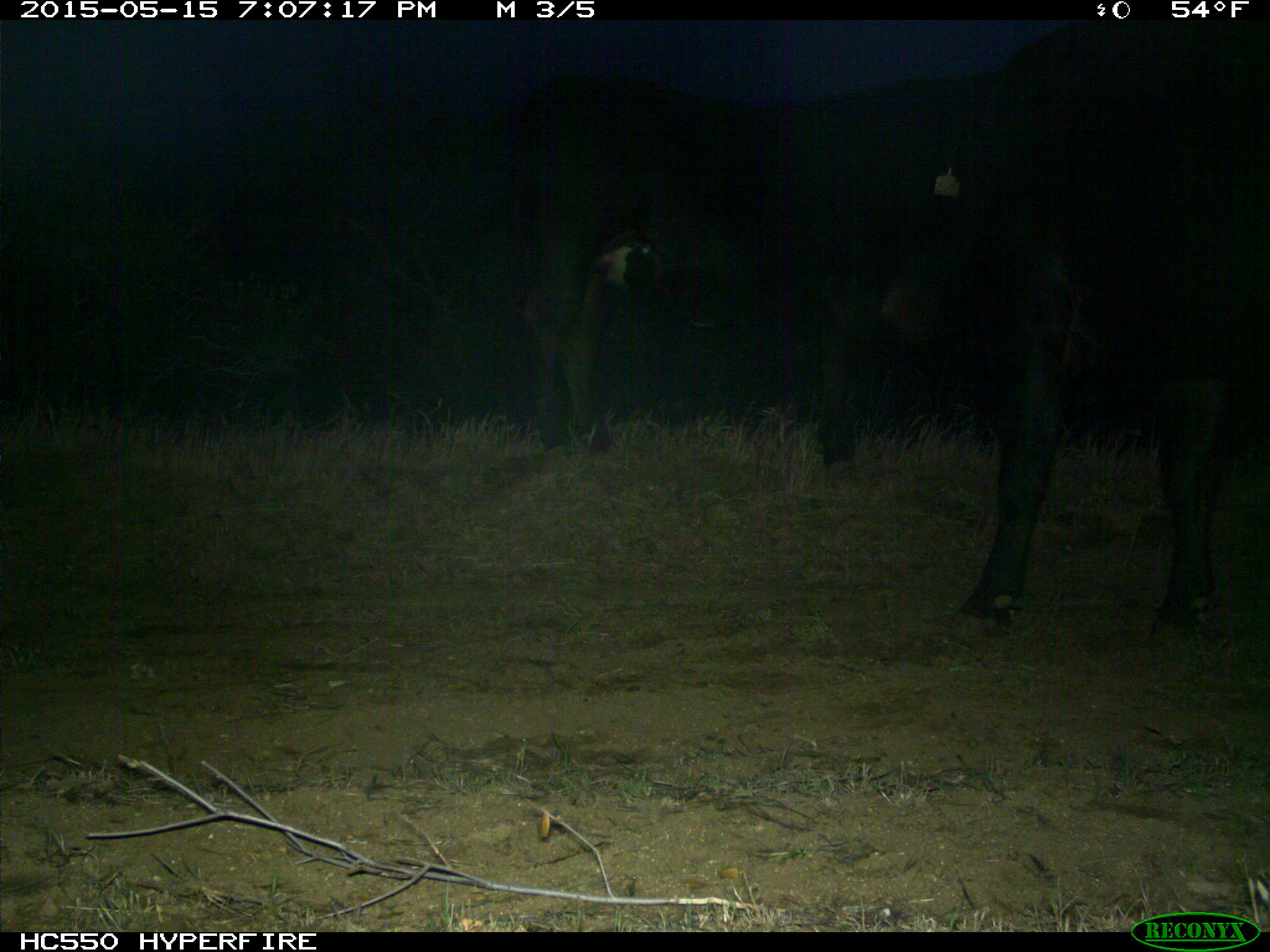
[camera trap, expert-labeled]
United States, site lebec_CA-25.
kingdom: Animalia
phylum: Chordata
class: Mammalia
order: Artiodactyla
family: Bovidae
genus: Bos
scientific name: Bos taurus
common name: domestic cow